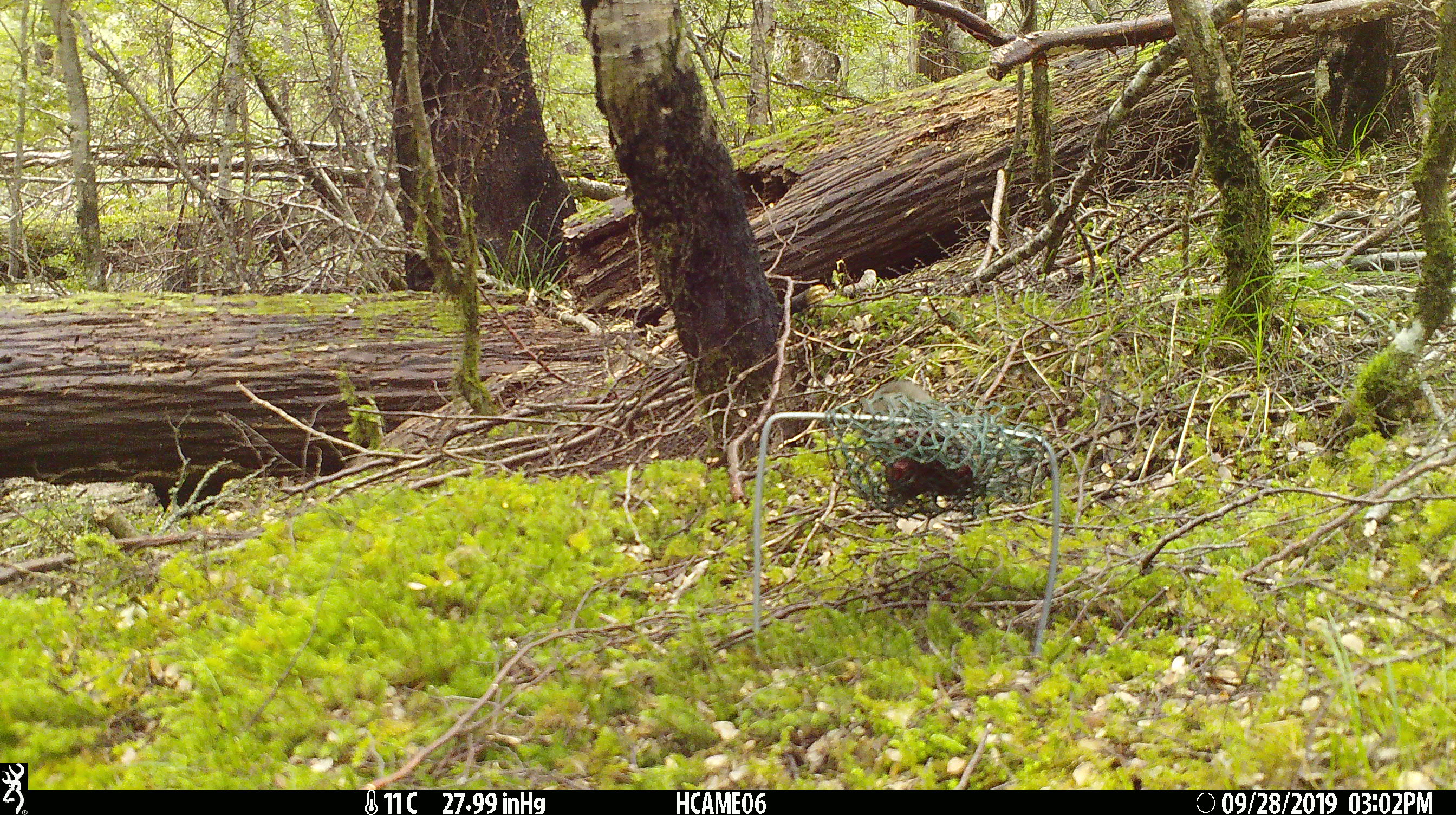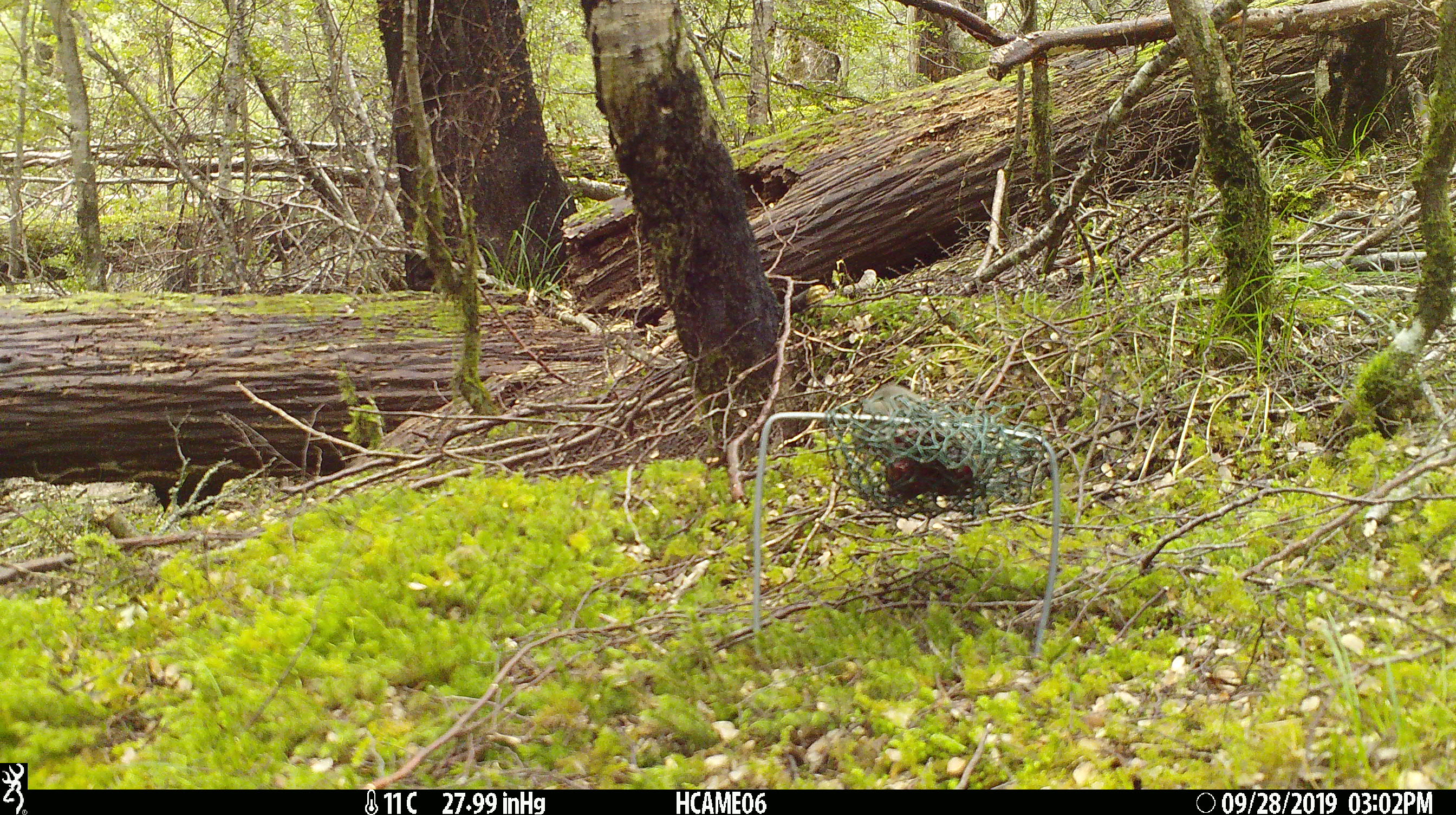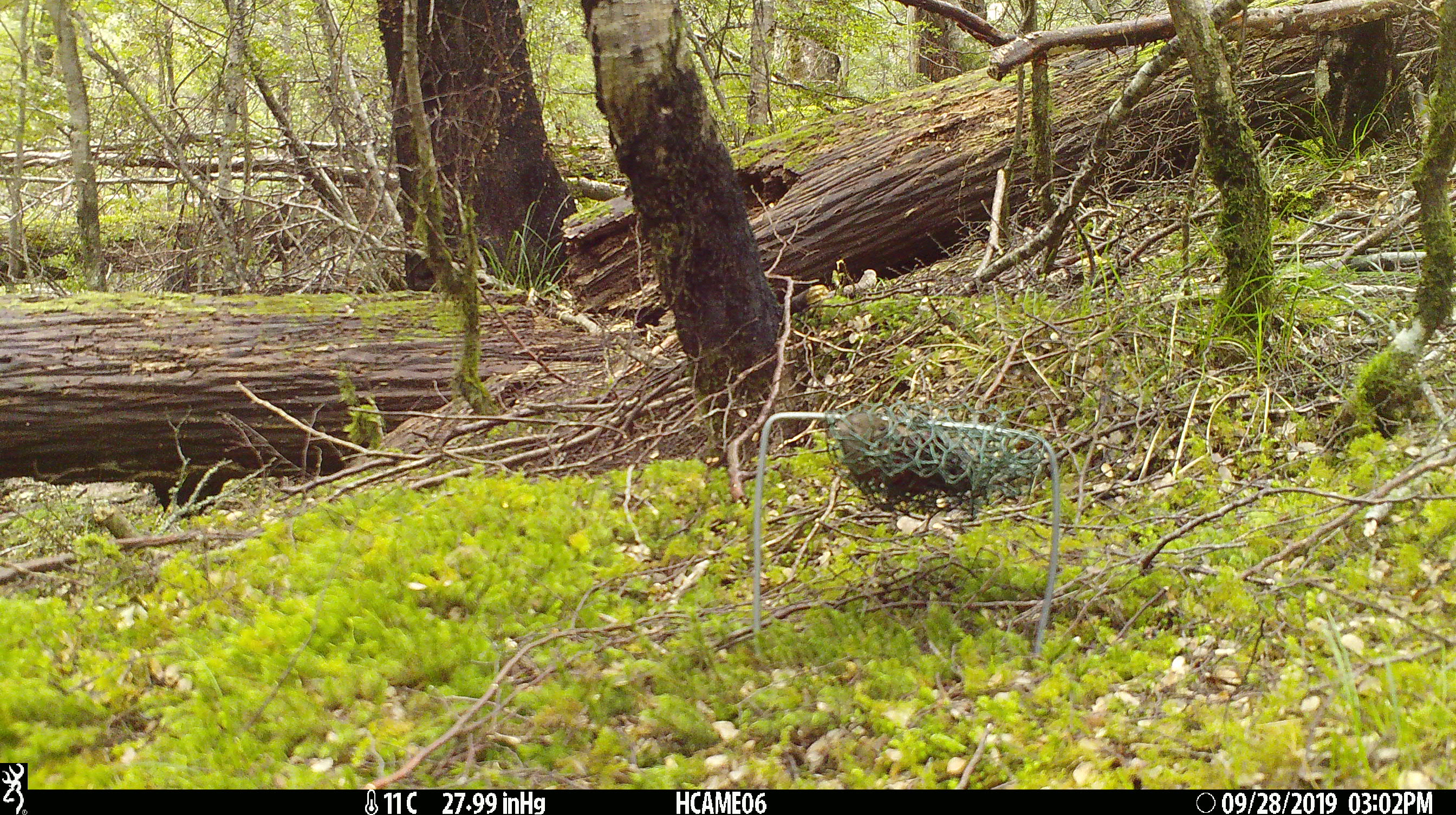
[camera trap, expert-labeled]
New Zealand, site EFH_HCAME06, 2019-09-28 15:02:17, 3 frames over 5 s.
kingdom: Animalia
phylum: Chordata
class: Mammalia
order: Rodentia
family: Muridae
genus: Mus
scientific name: Mus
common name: mouse